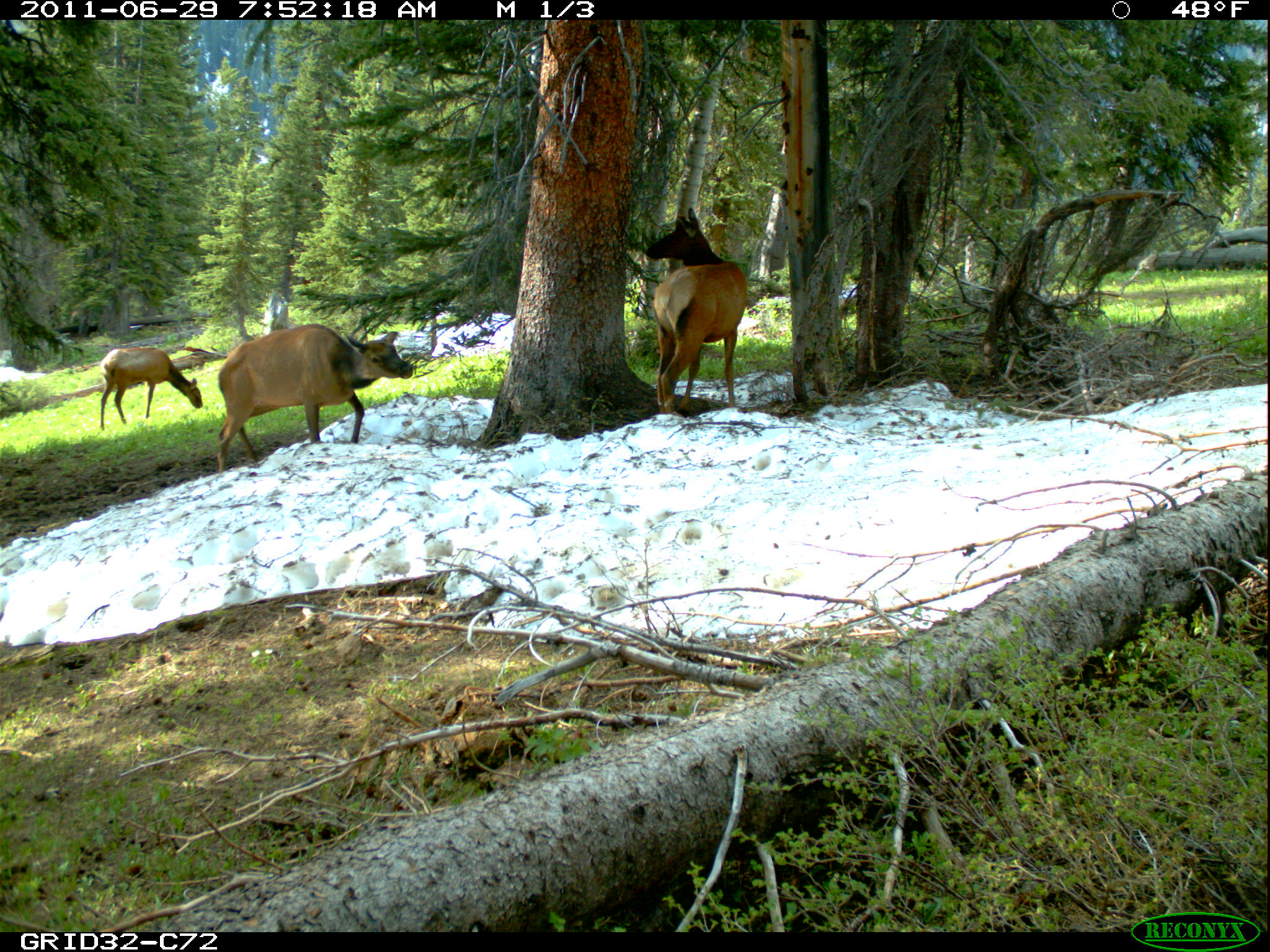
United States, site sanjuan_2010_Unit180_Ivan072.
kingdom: Animalia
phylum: Chordata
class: Mammalia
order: Artiodactyla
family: Cervidae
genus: Cervus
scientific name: Cervus elaphus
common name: red deer